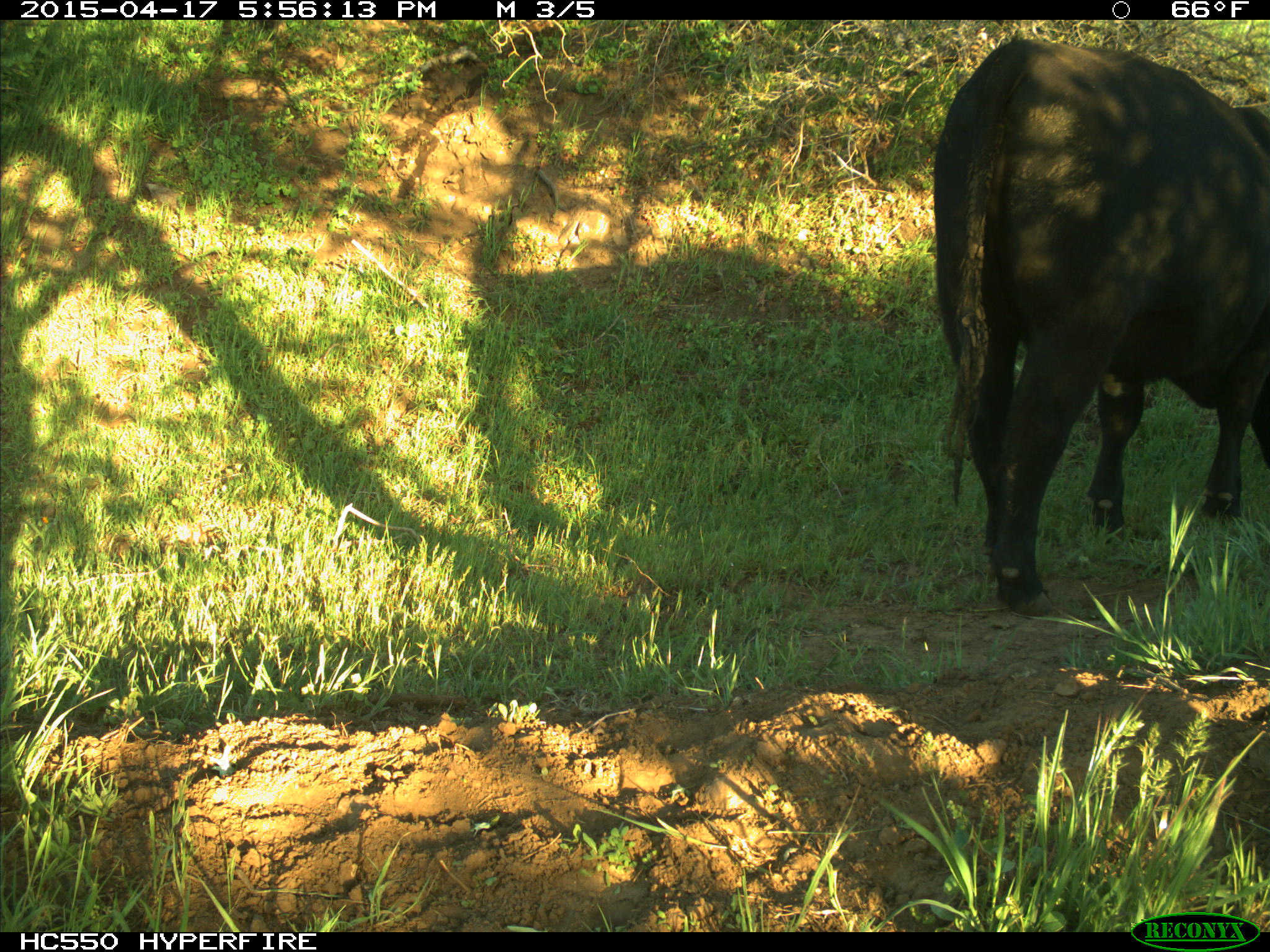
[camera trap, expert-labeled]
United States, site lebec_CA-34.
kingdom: Animalia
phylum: Chordata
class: Mammalia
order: Artiodactyla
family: Bovidae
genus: Bos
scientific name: Bos taurus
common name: domestic cow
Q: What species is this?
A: Bos taurus (domestic cow).